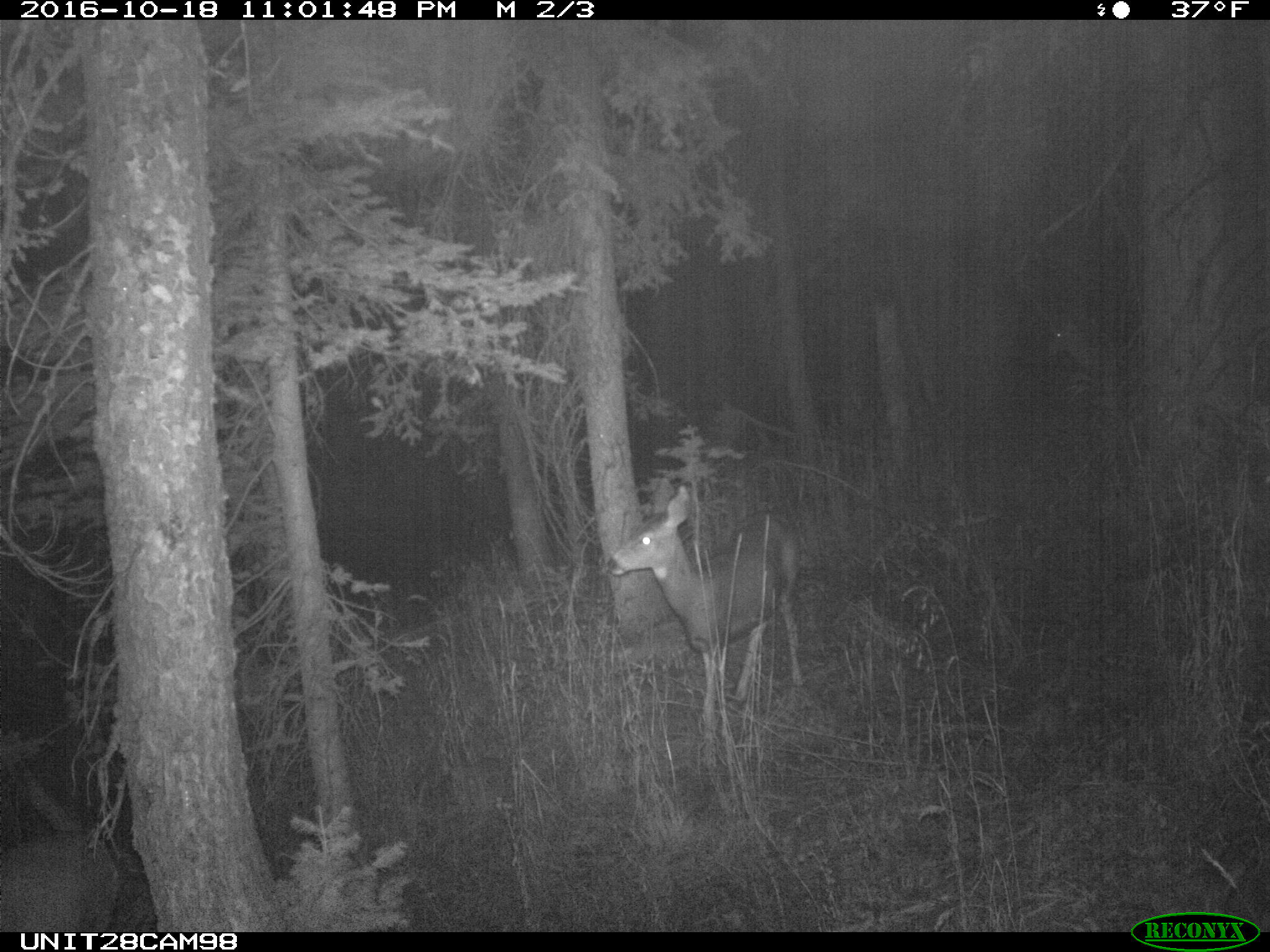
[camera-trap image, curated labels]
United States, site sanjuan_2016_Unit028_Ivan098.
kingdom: Animalia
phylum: Chordata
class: Mammalia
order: Artiodactyla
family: Cervidae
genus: Odocoileus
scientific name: Odocoileus hemionus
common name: mule deer